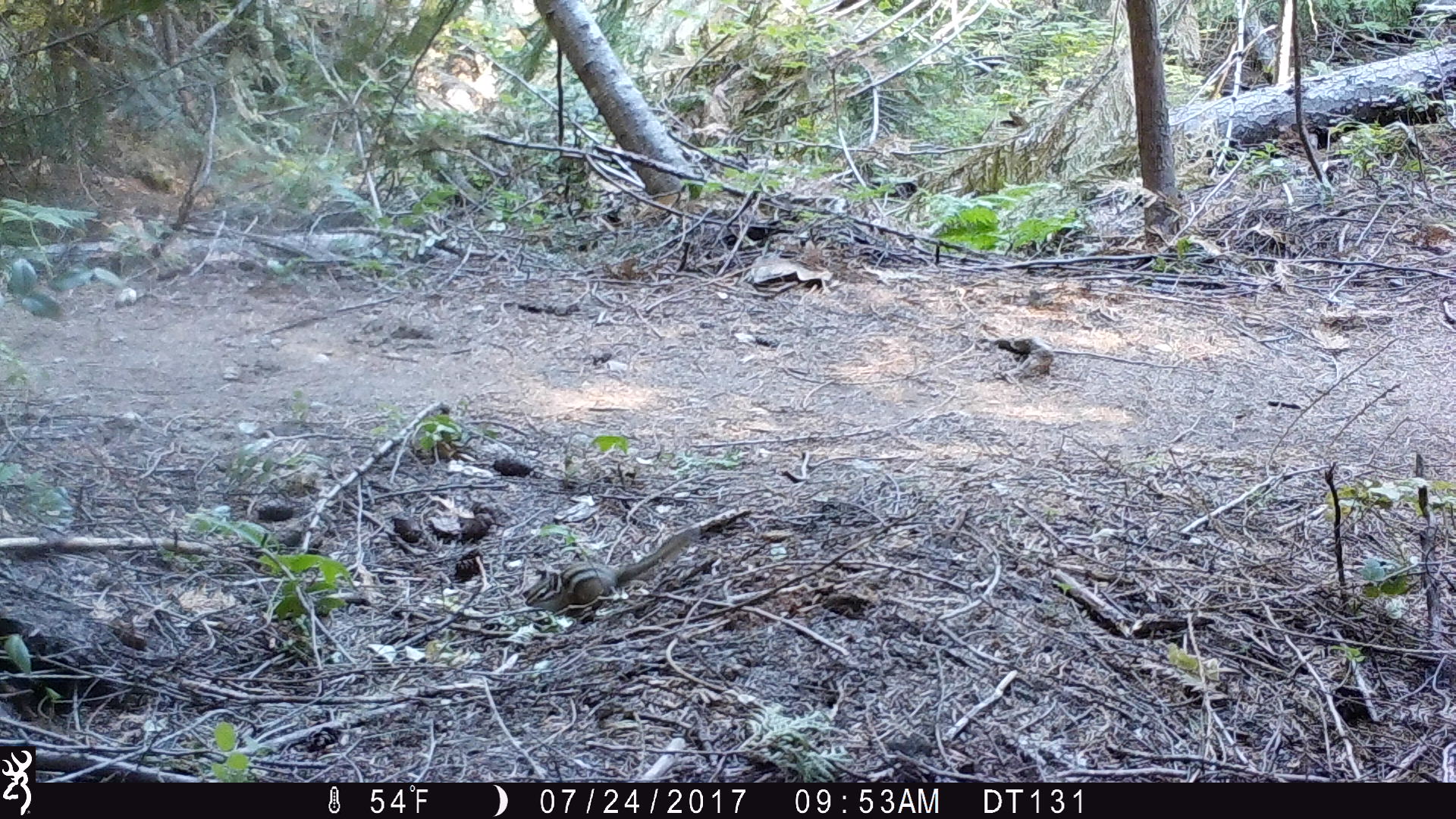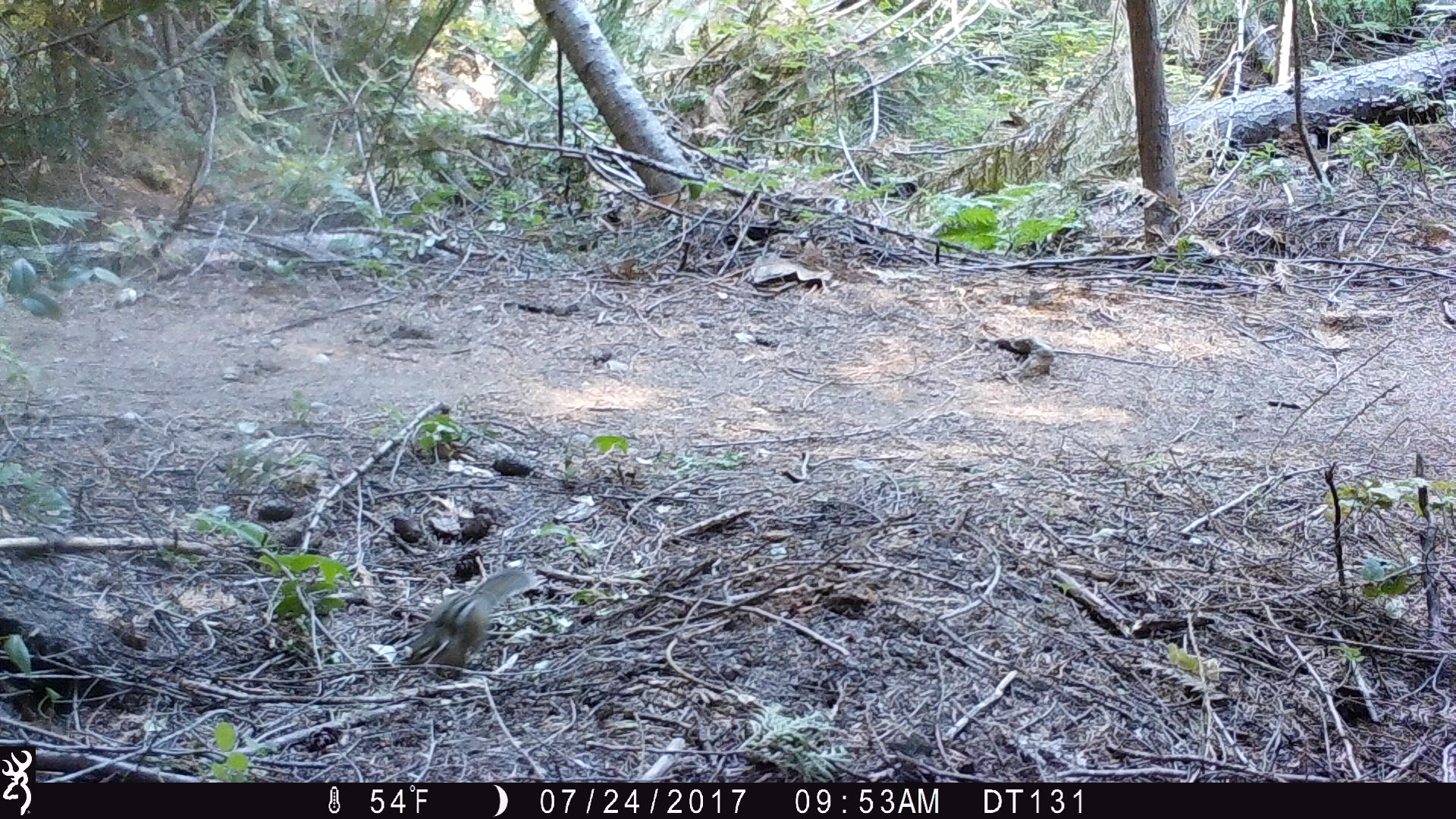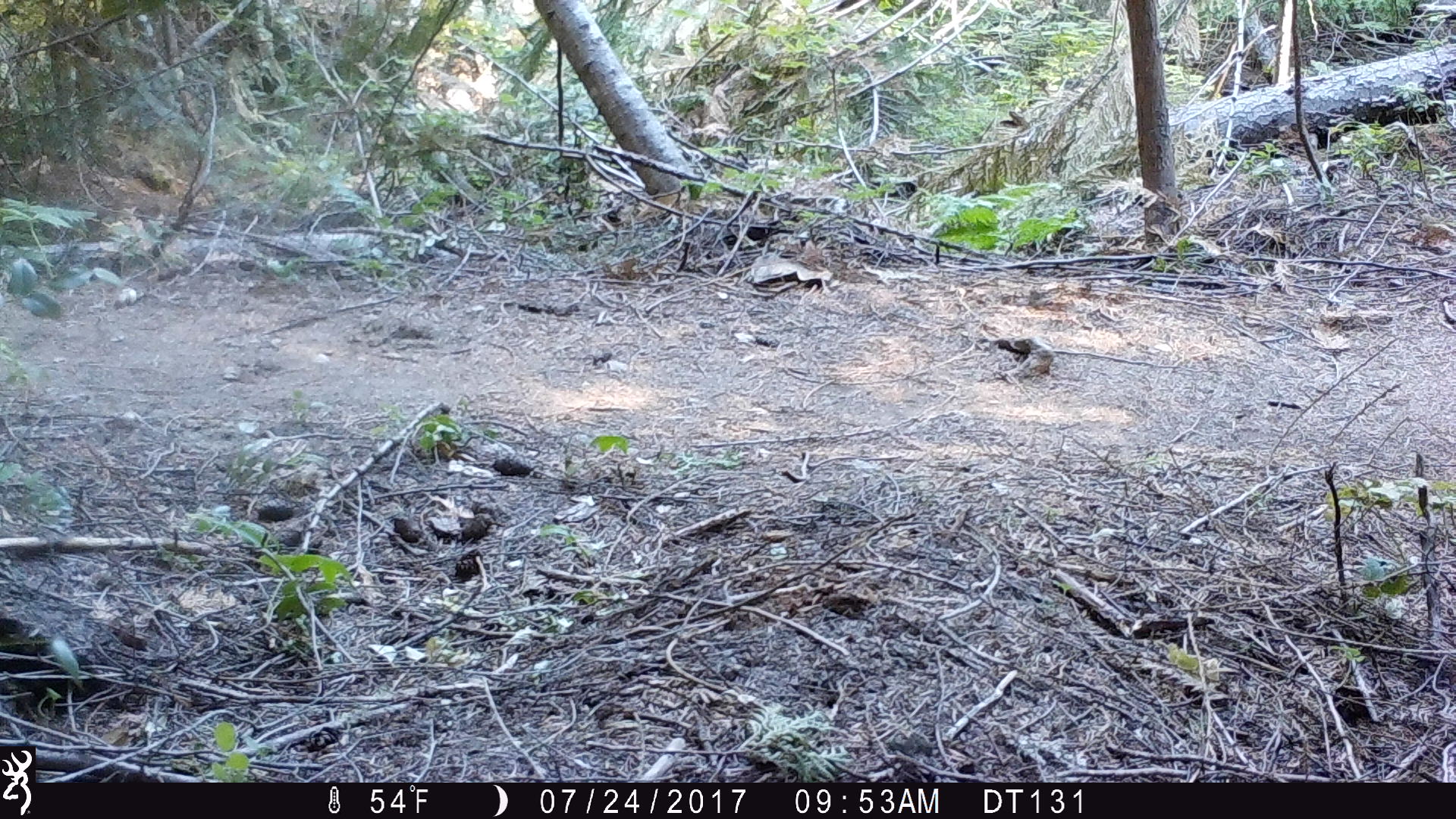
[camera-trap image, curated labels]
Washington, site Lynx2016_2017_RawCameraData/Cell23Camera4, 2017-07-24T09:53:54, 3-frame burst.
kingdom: Animalia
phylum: Chordata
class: Mammalia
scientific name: Mammalia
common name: small mammal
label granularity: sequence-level